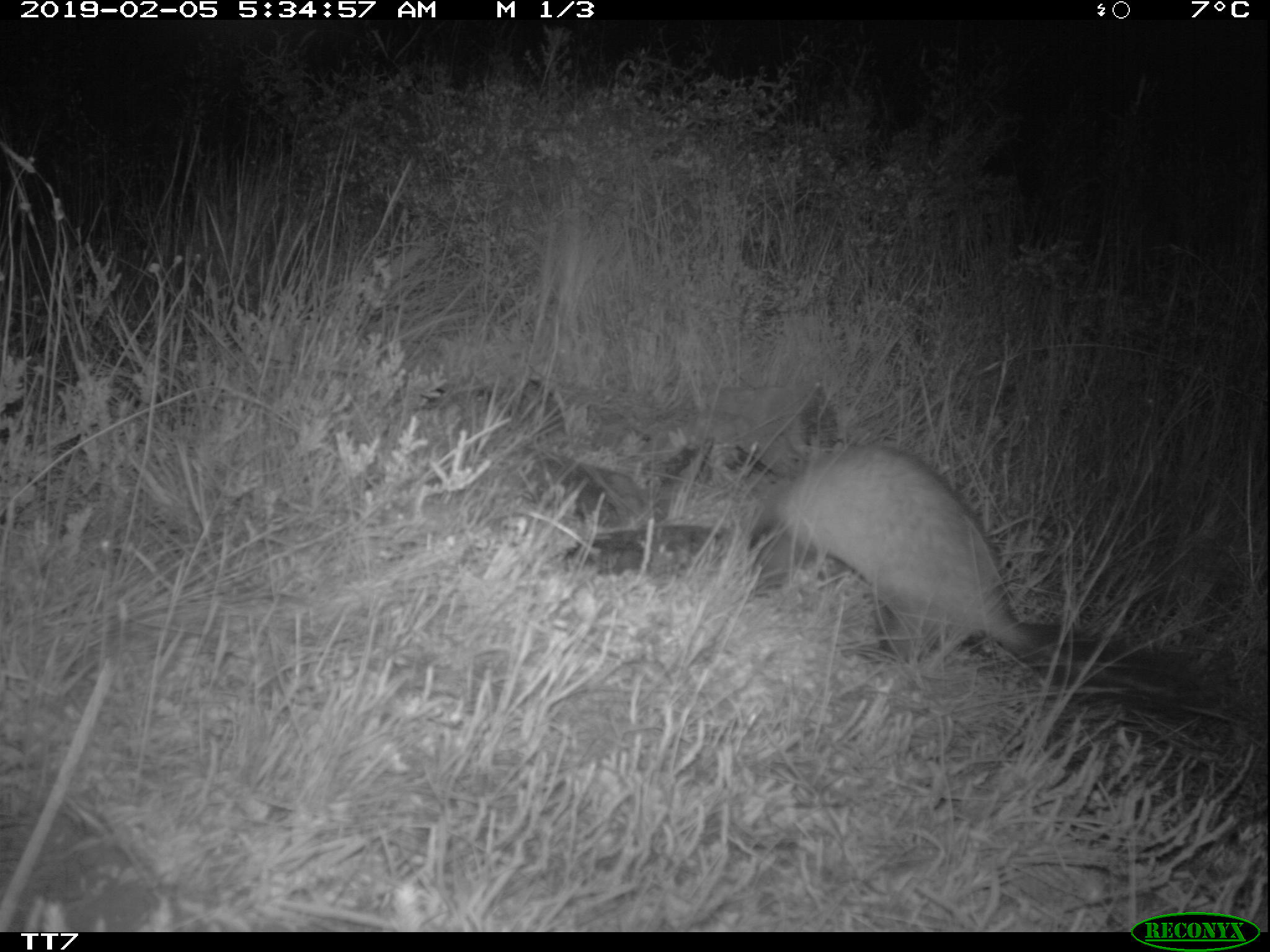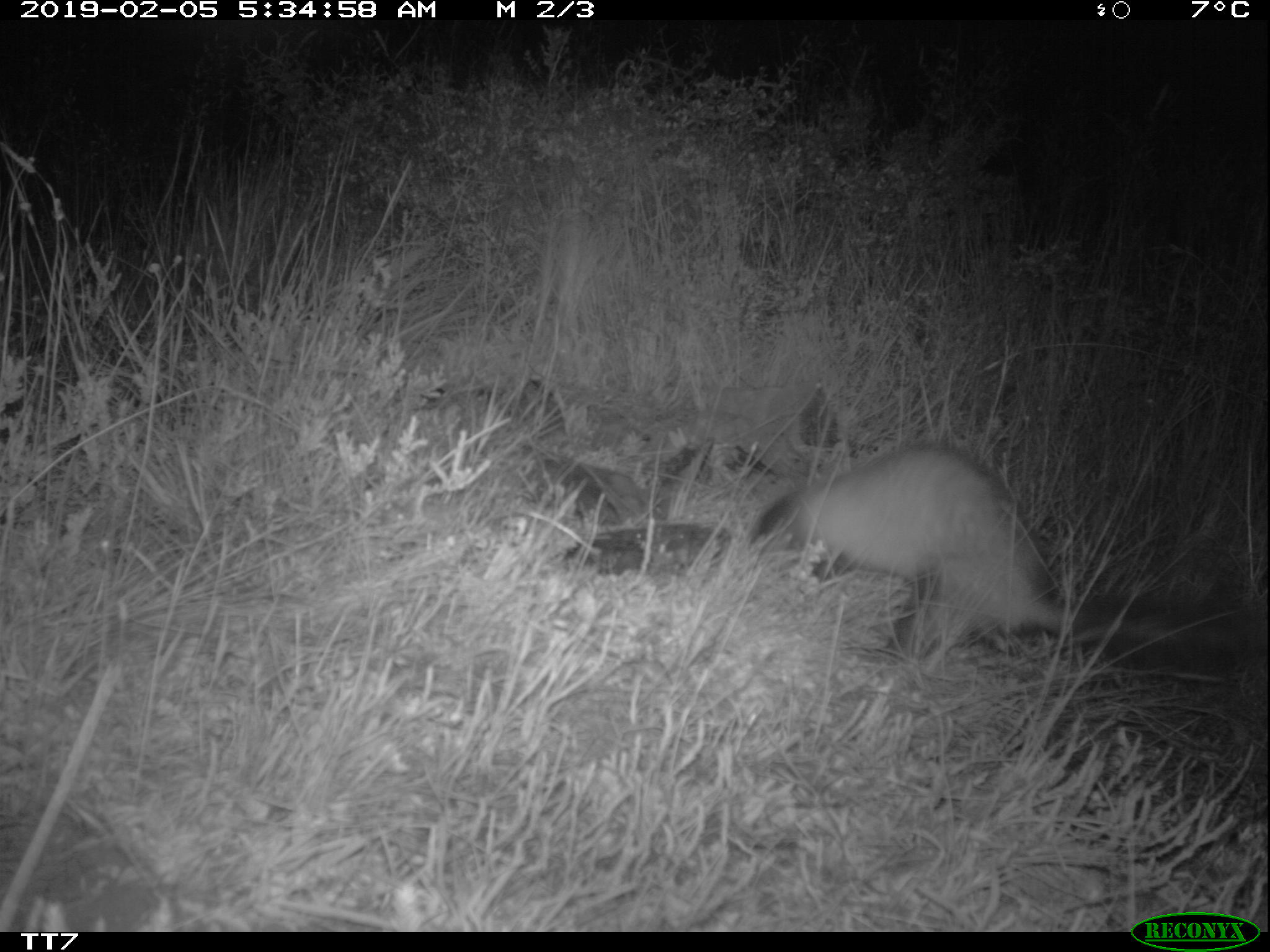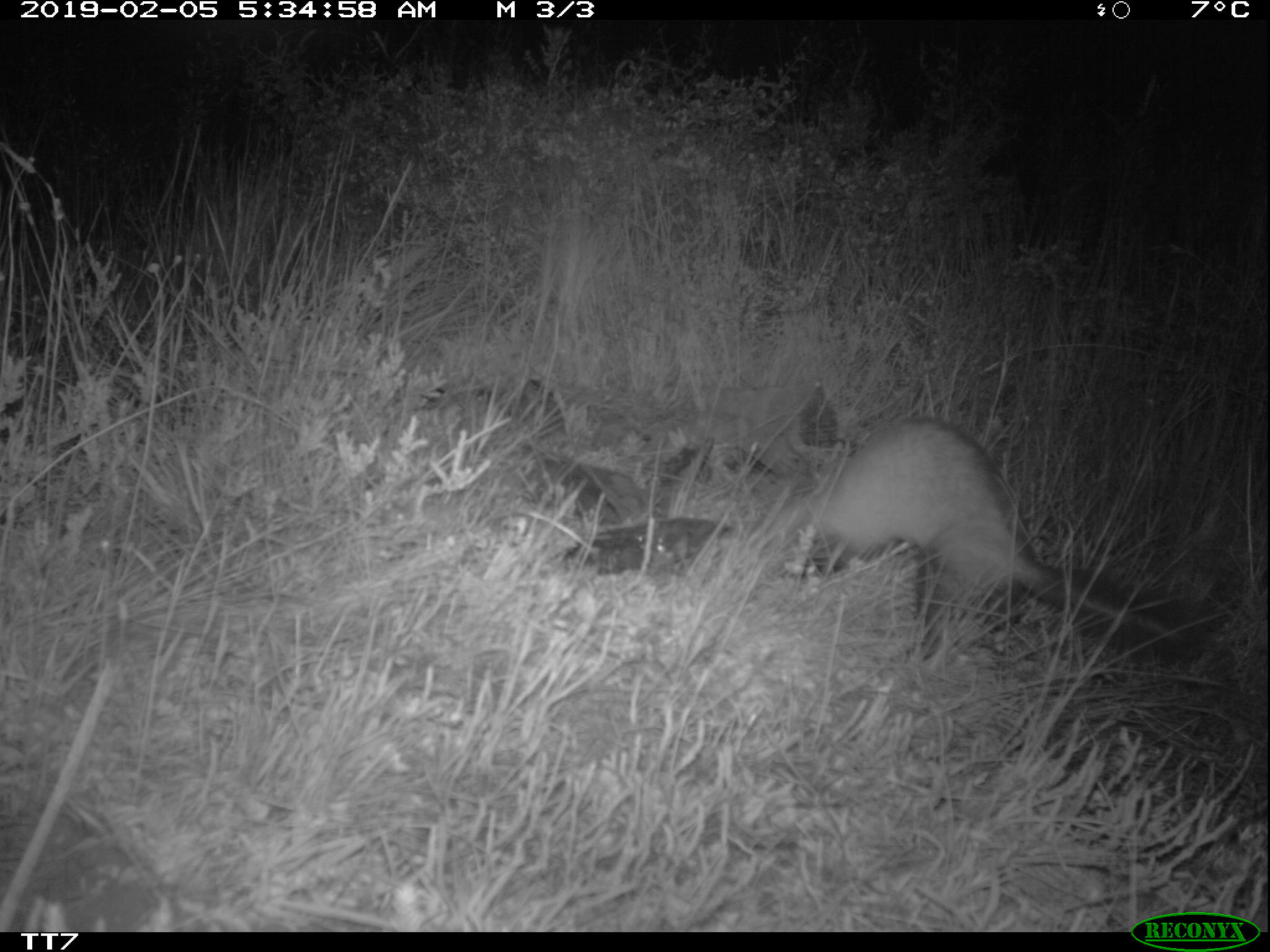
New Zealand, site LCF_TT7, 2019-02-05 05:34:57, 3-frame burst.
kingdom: Animalia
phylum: Chordata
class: Mammalia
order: Carnivora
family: Mustelidae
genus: Mustela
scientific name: Mustela furo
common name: ferret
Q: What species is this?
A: Ferret (Mustela furo).